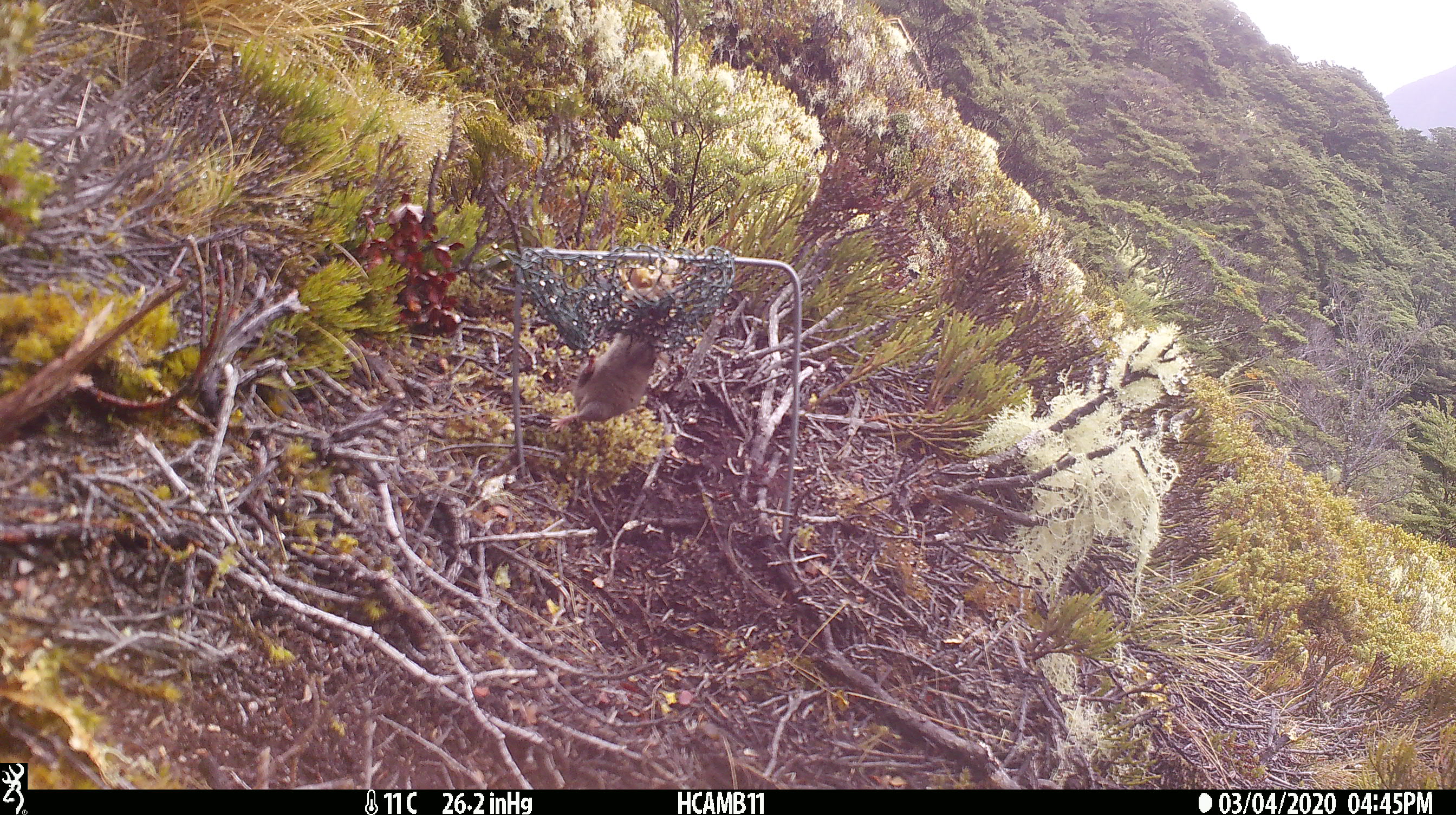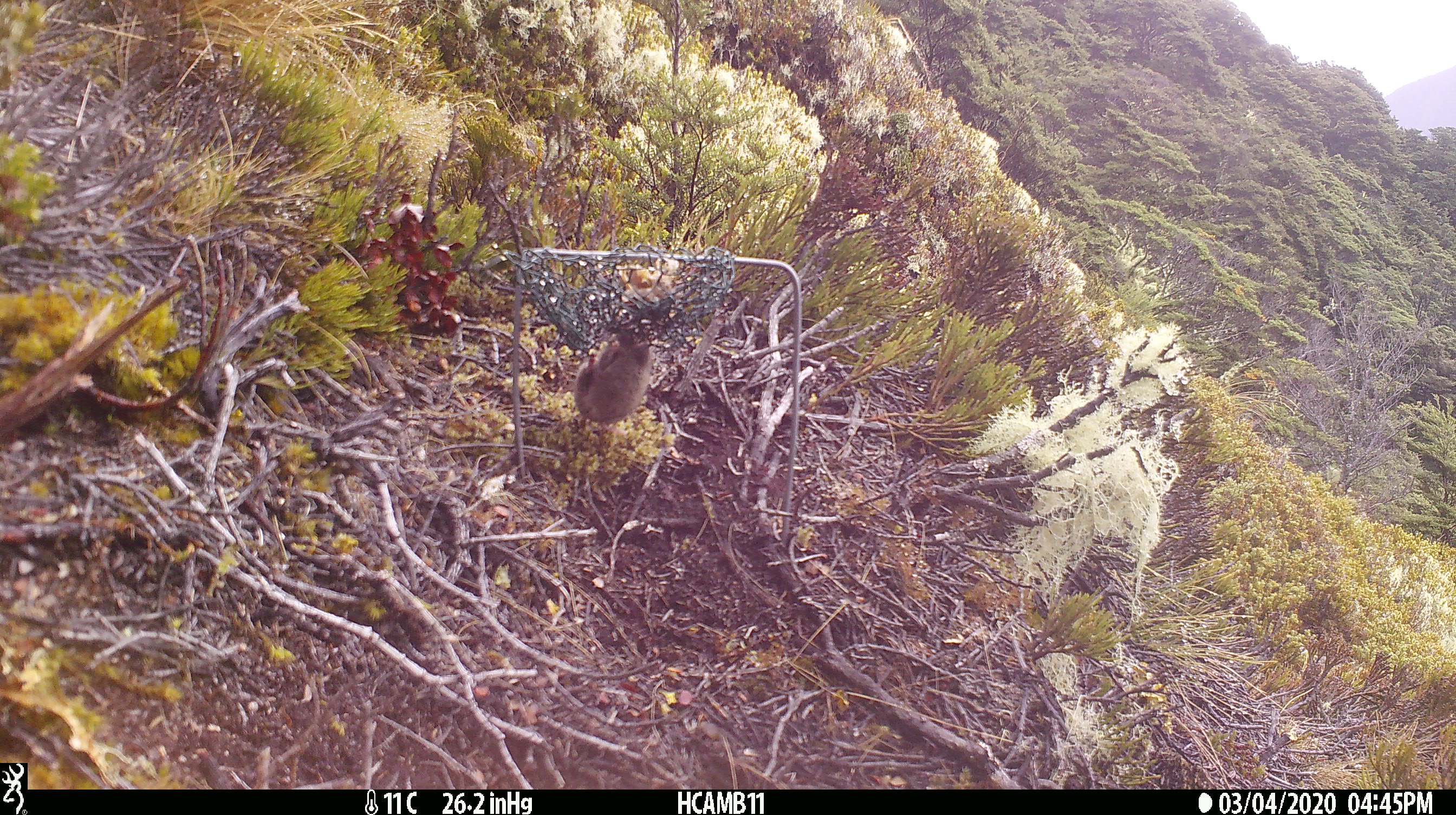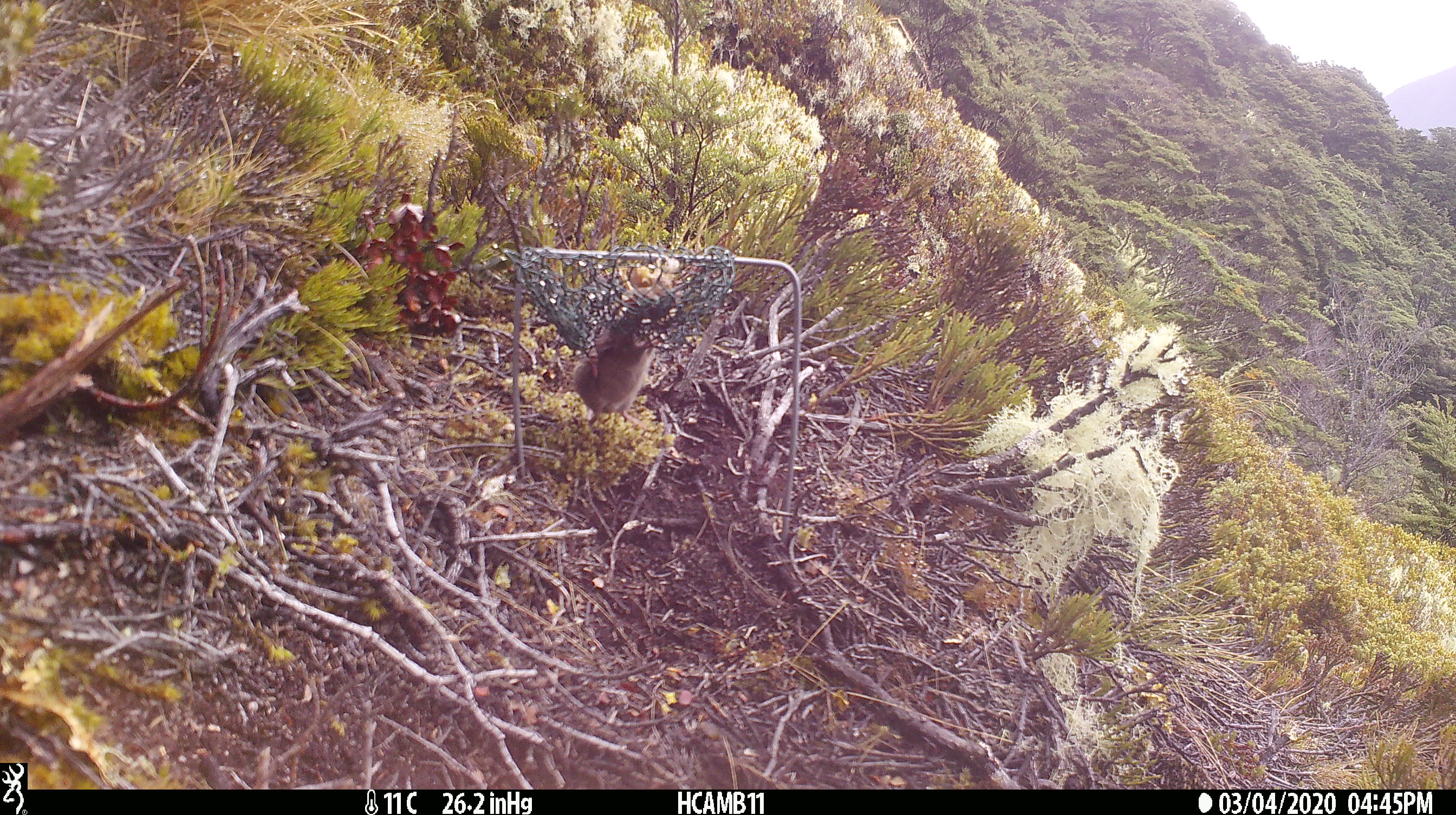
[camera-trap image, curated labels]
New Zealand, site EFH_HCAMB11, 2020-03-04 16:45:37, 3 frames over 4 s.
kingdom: Animalia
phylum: Chordata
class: Mammalia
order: Rodentia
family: Muridae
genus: Mus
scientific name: Mus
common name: mouse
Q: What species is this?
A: Mouse (Mus).